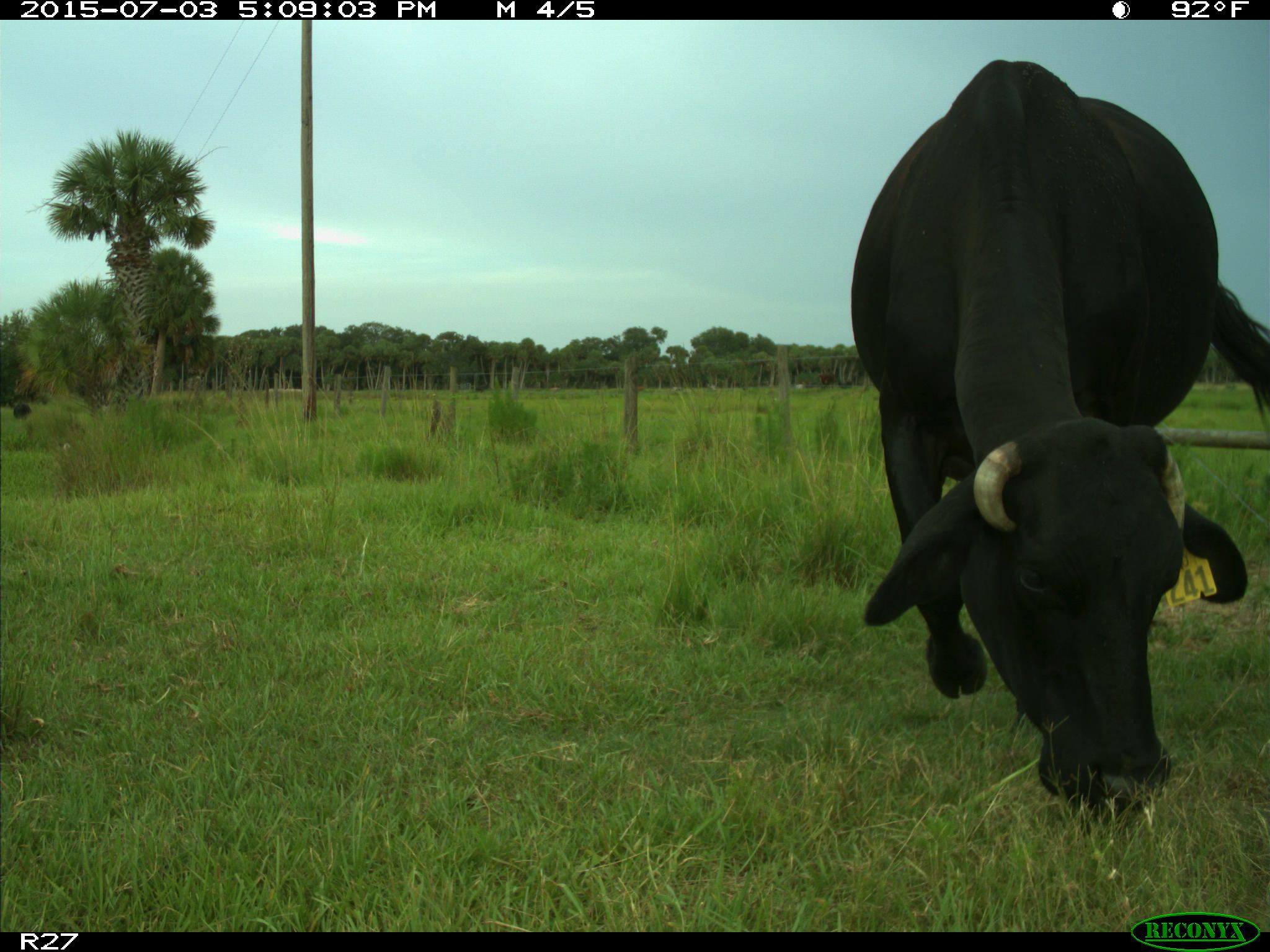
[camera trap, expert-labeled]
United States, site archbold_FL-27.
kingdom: Animalia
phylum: Chordata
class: Mammalia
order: Artiodactyla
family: Bovidae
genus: Bos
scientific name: Bos taurus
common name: domestic cow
Bos taurus (domestic cow).